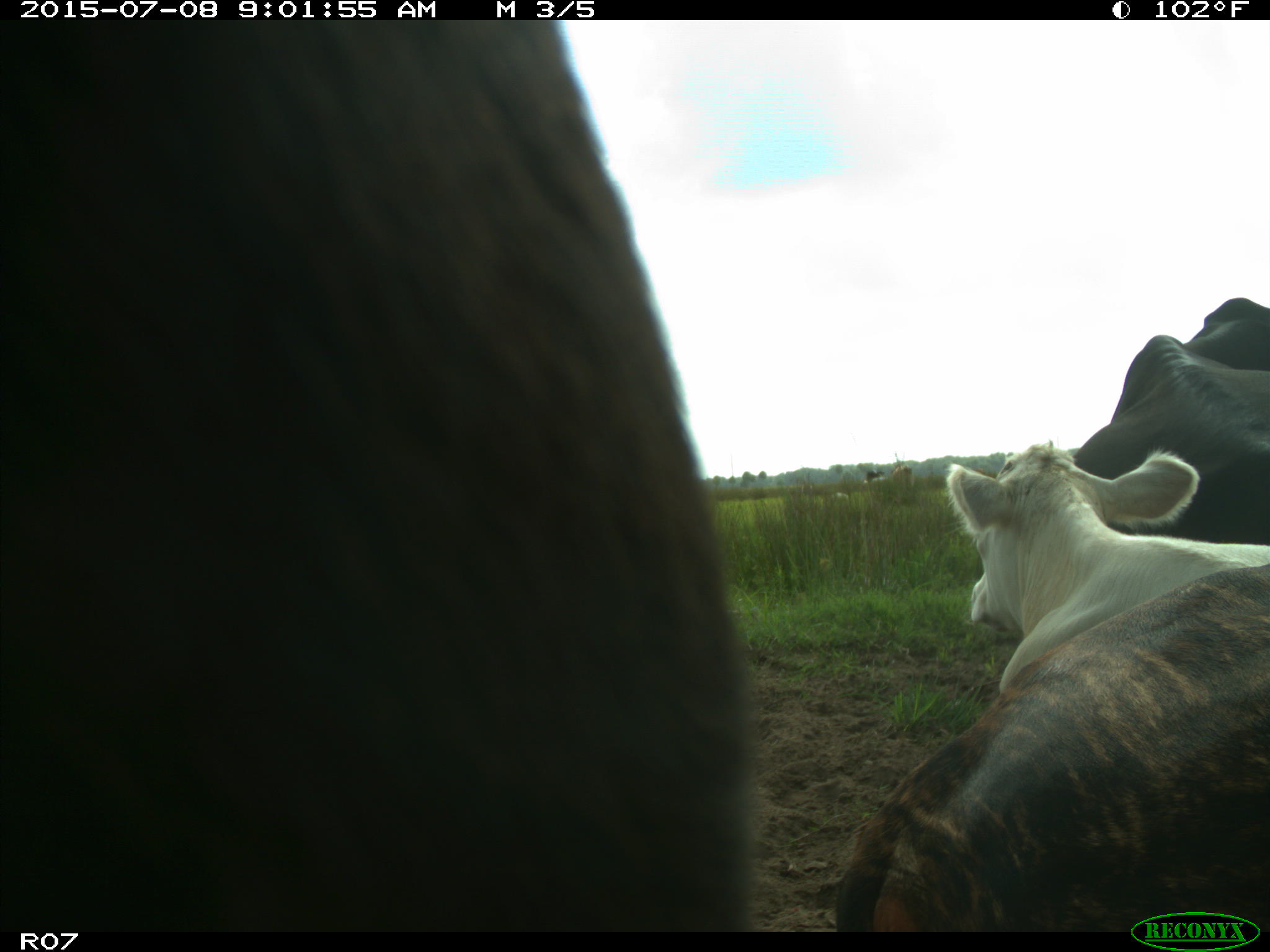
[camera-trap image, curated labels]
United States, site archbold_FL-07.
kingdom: Animalia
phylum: Chordata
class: Mammalia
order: Artiodactyla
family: Bovidae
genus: Bos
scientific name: Bos taurus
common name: domestic cow